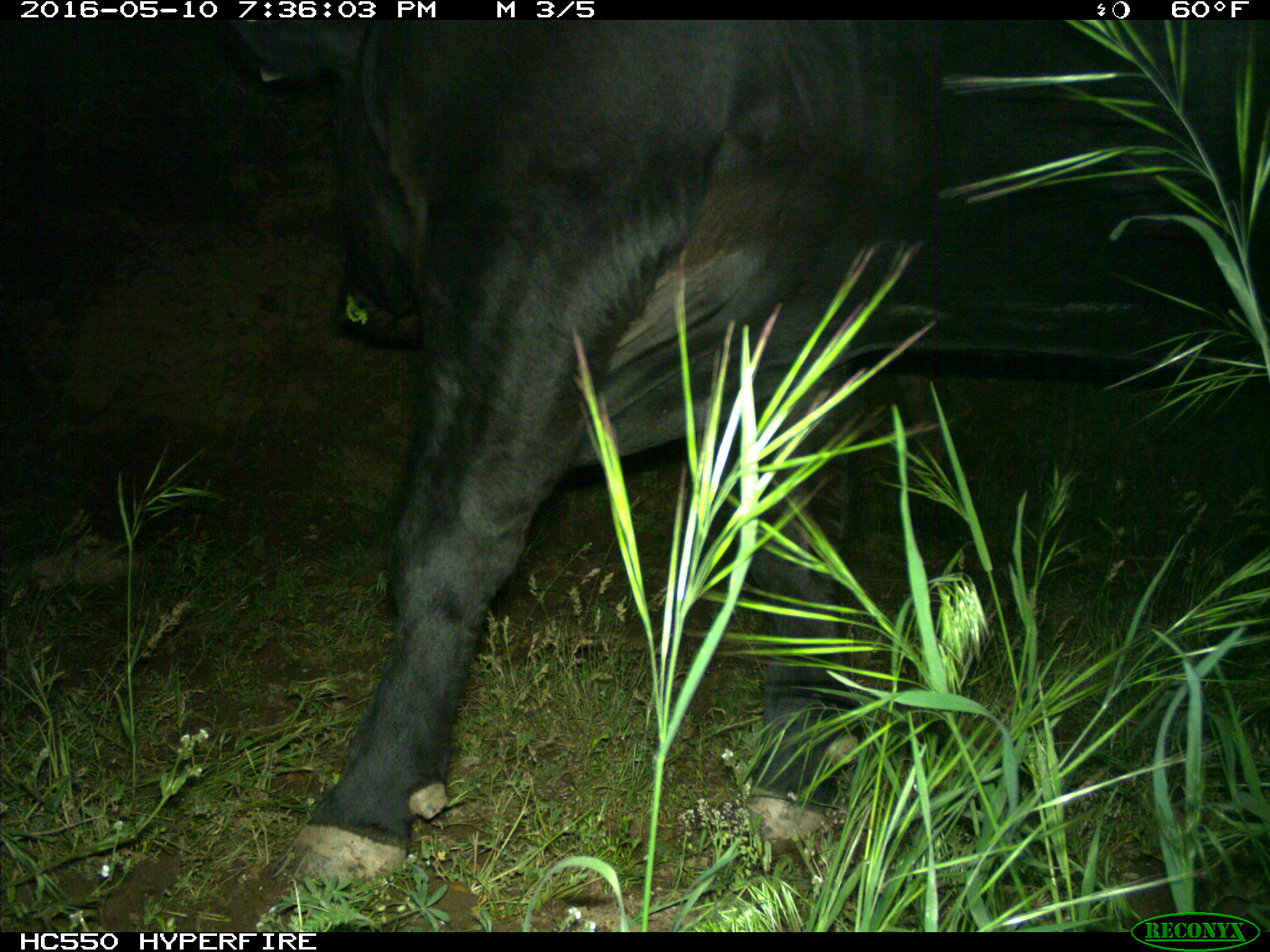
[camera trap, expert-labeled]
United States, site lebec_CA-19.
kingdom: Animalia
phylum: Chordata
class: Mammalia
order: Artiodactyla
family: Bovidae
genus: Bos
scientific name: Bos taurus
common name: domestic cow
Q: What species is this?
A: Bos taurus (domestic cow).